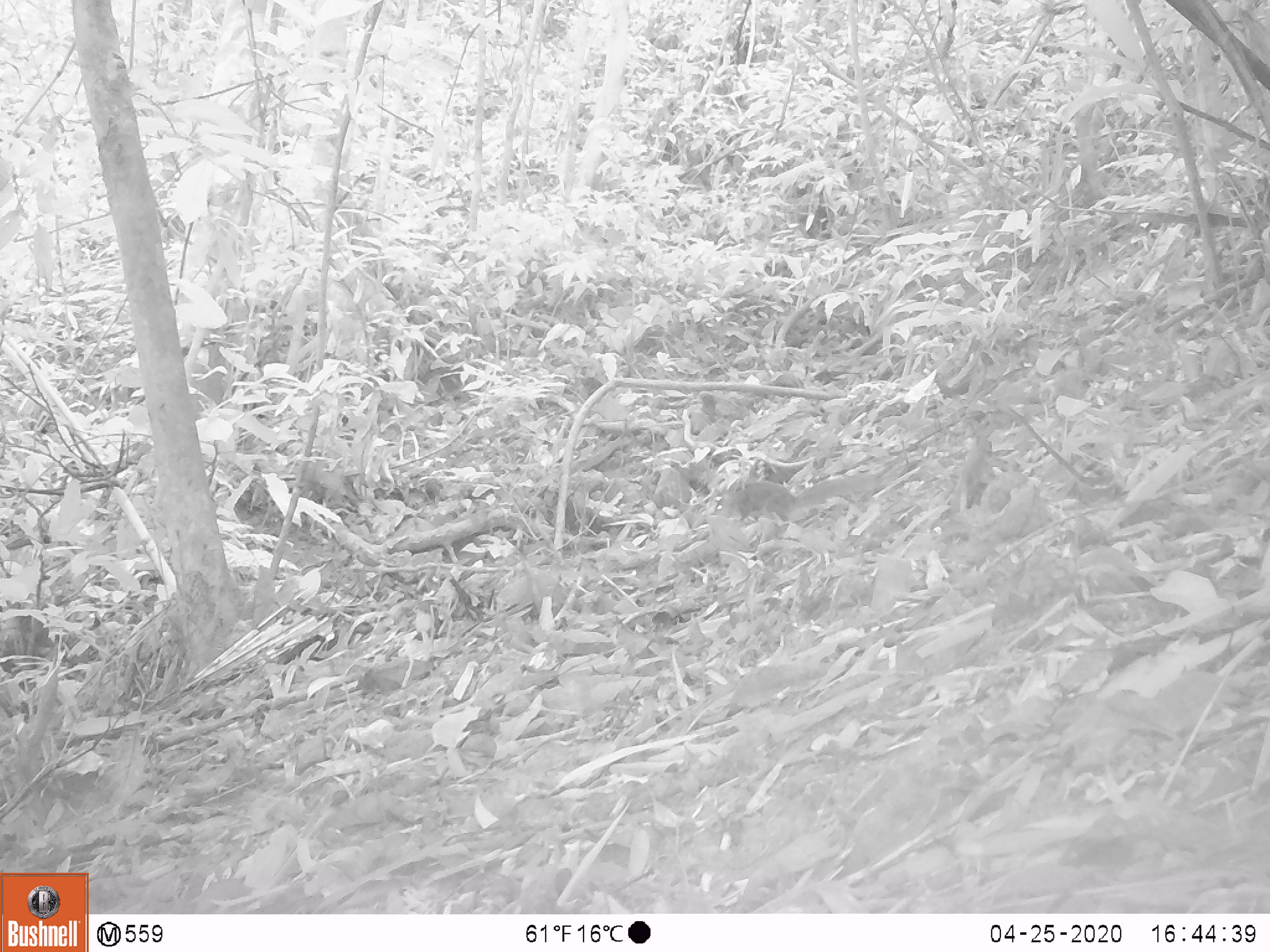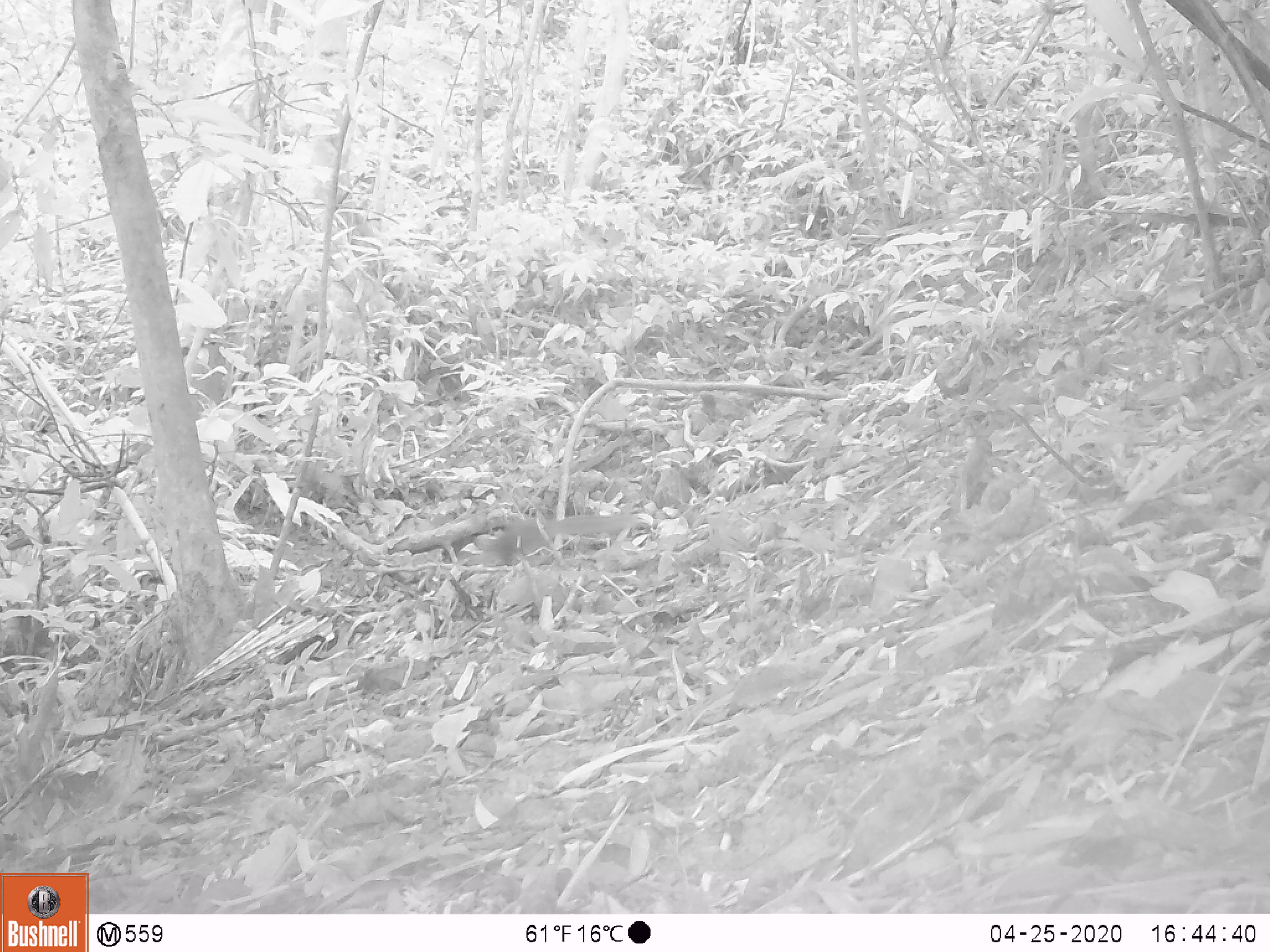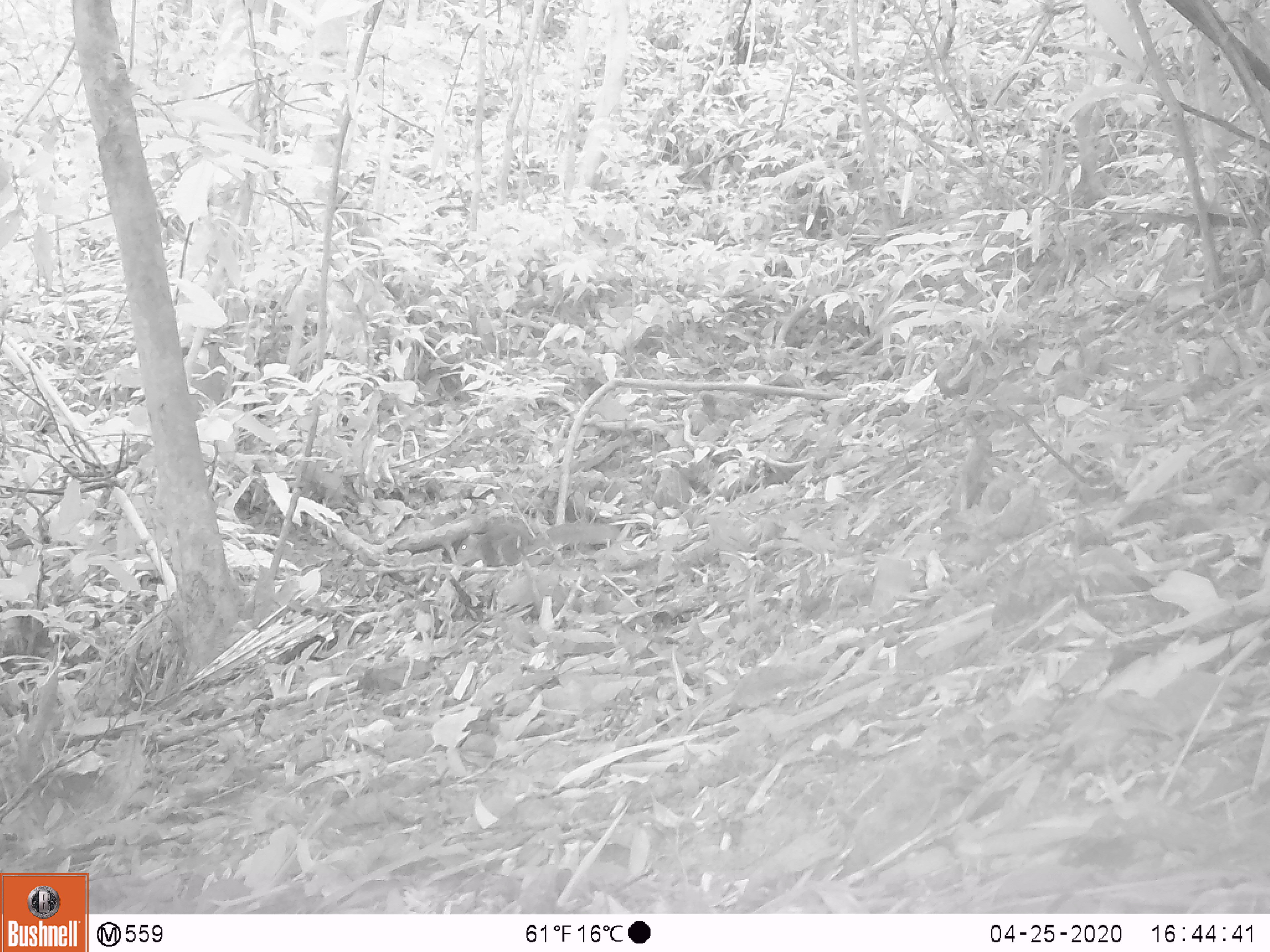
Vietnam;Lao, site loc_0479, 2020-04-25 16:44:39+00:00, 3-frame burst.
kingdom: Animalia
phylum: Chordata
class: Mammalia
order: Rodentia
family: Sciuridae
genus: Dremomys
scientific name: Dremomys rufigenis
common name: red-cheeked squirrel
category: red cheeked squirrel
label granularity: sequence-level